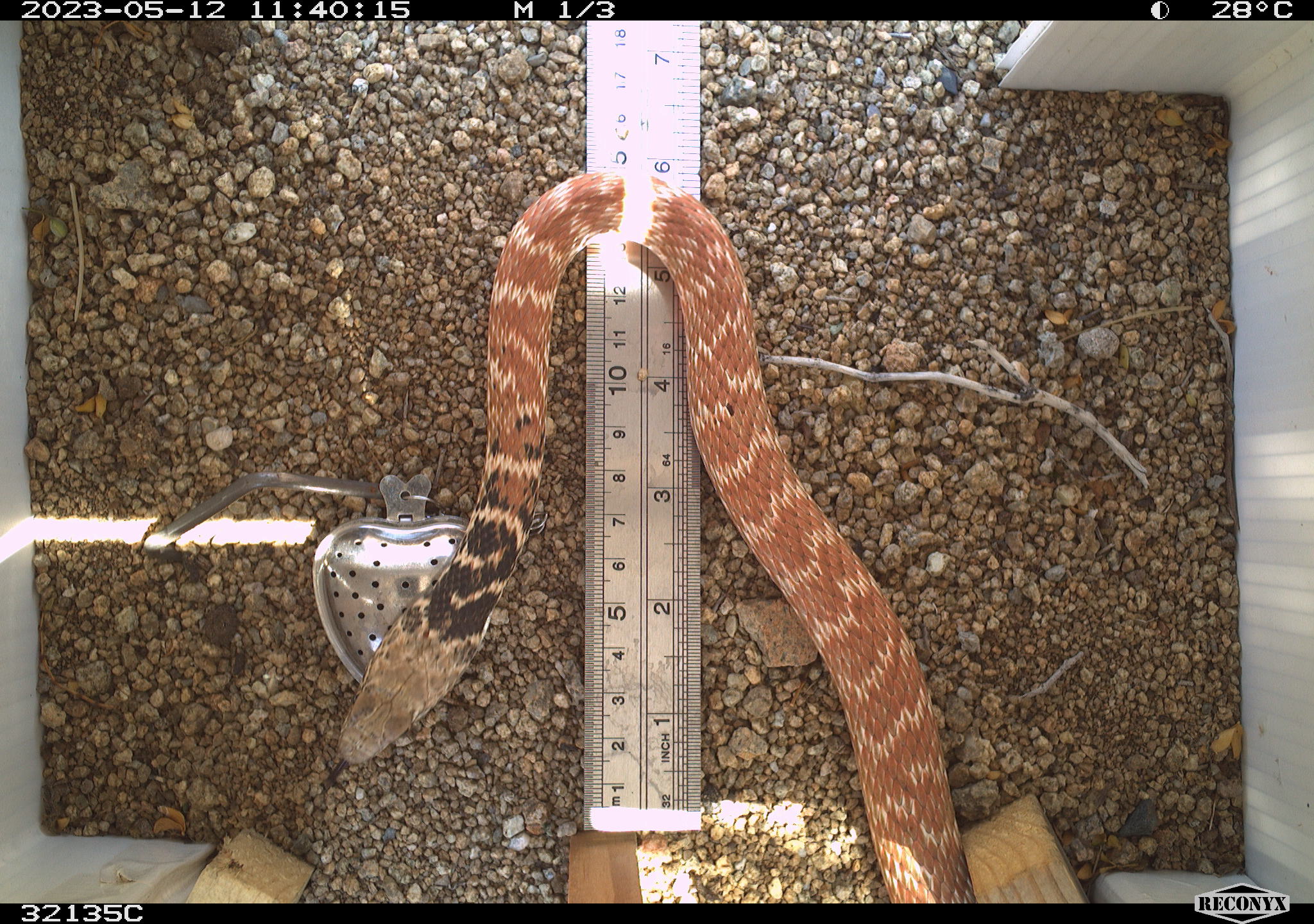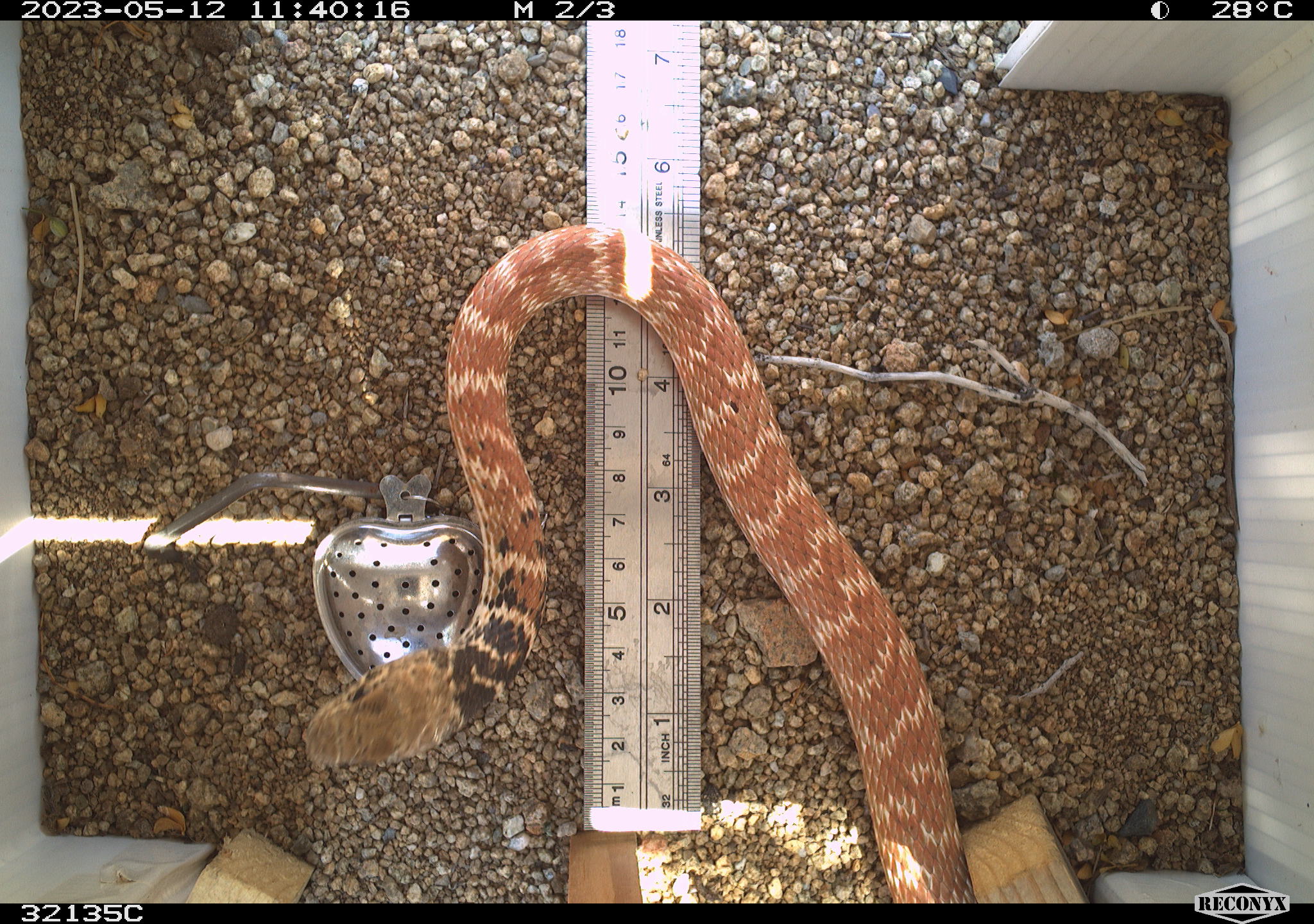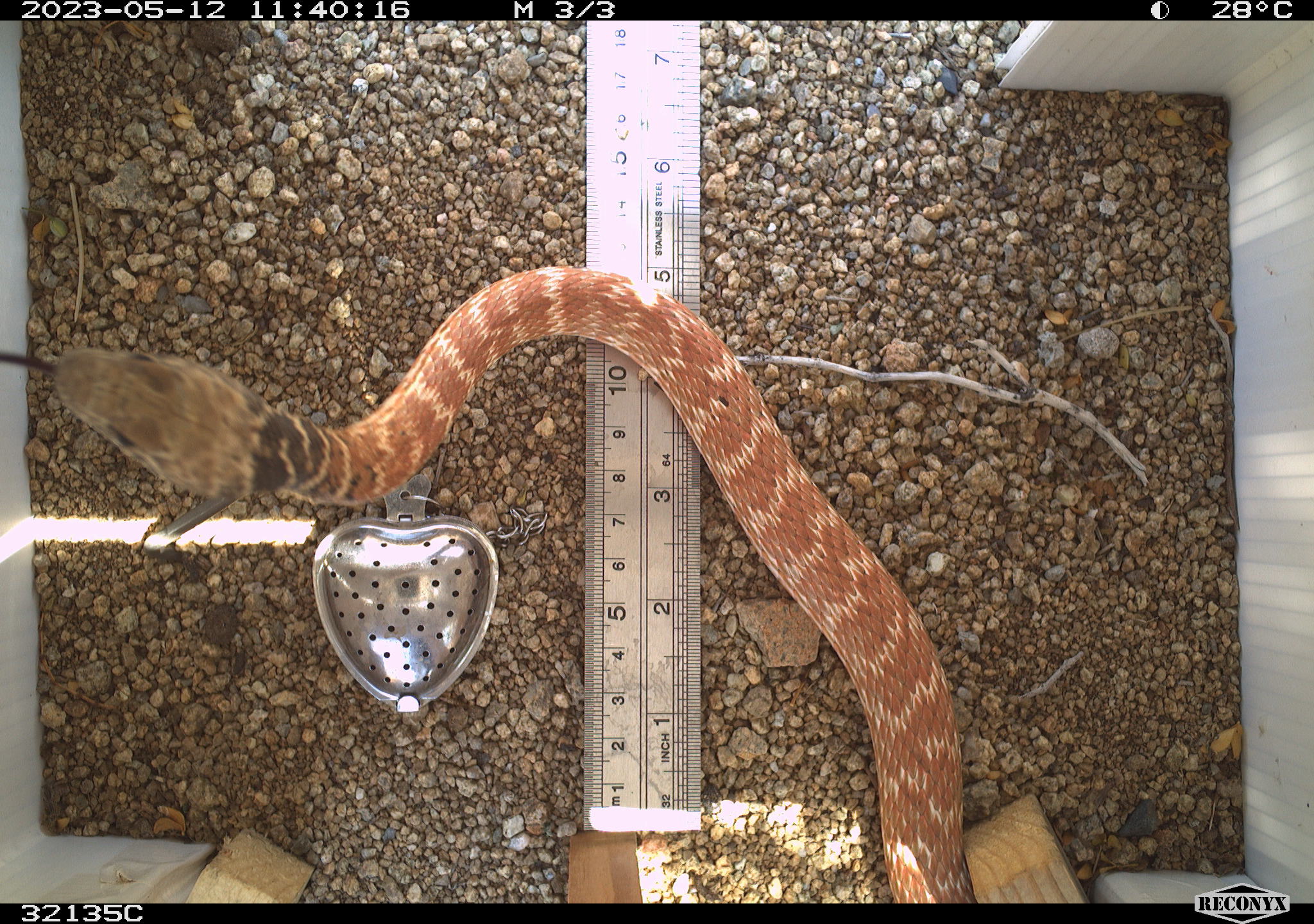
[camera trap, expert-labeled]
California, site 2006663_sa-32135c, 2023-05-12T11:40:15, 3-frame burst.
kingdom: Animalia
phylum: Chordata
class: Reptilia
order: Squamata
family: Colubridae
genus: Masticophis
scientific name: Masticophis flagellum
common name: coachwhip